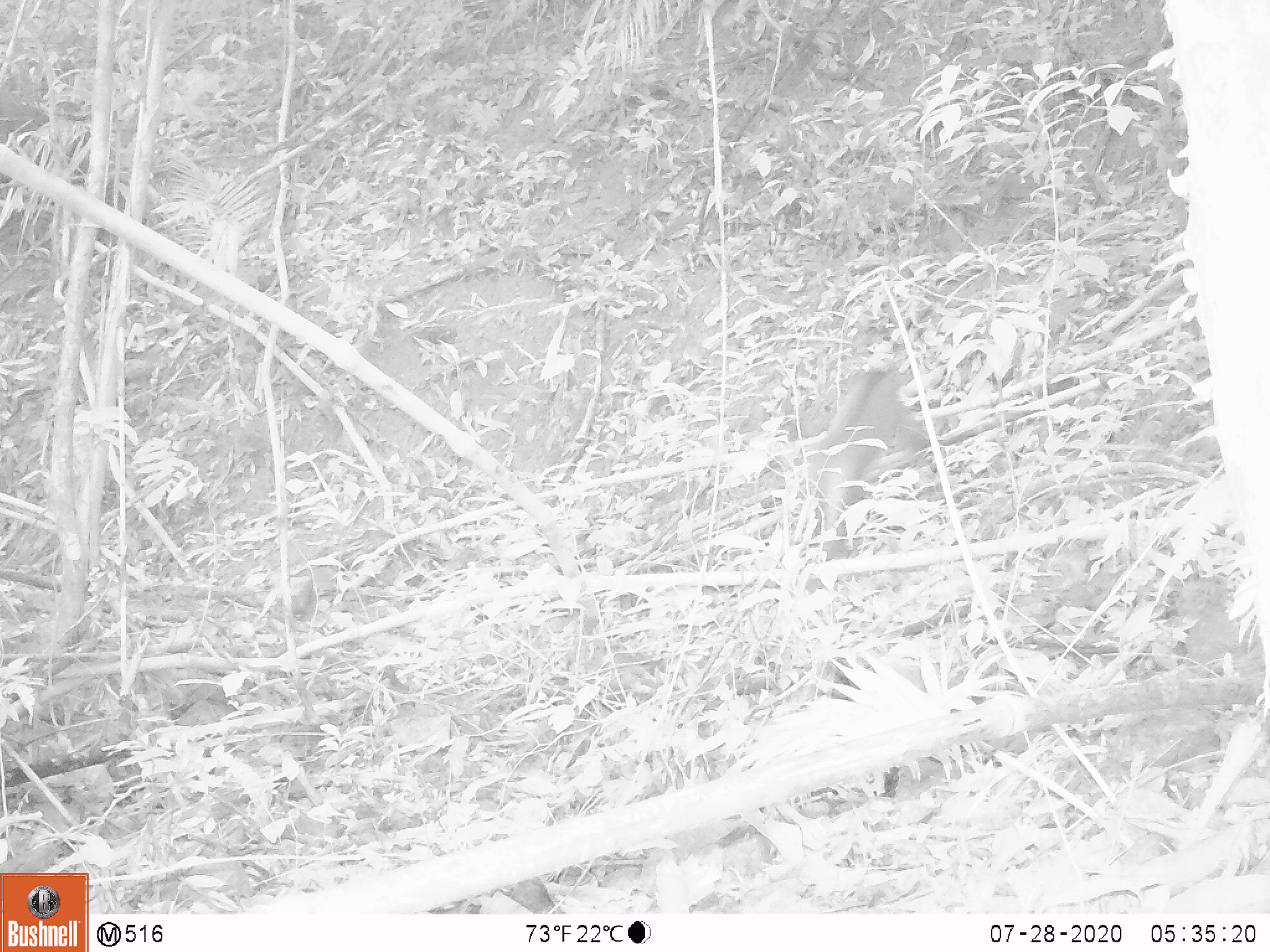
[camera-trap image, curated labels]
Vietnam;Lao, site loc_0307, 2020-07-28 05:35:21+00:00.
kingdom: Animalia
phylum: Chordata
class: Mammalia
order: Primates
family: Cercopithecidae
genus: Macaca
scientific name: Macaca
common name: macaque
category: unidentified macaque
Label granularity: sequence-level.